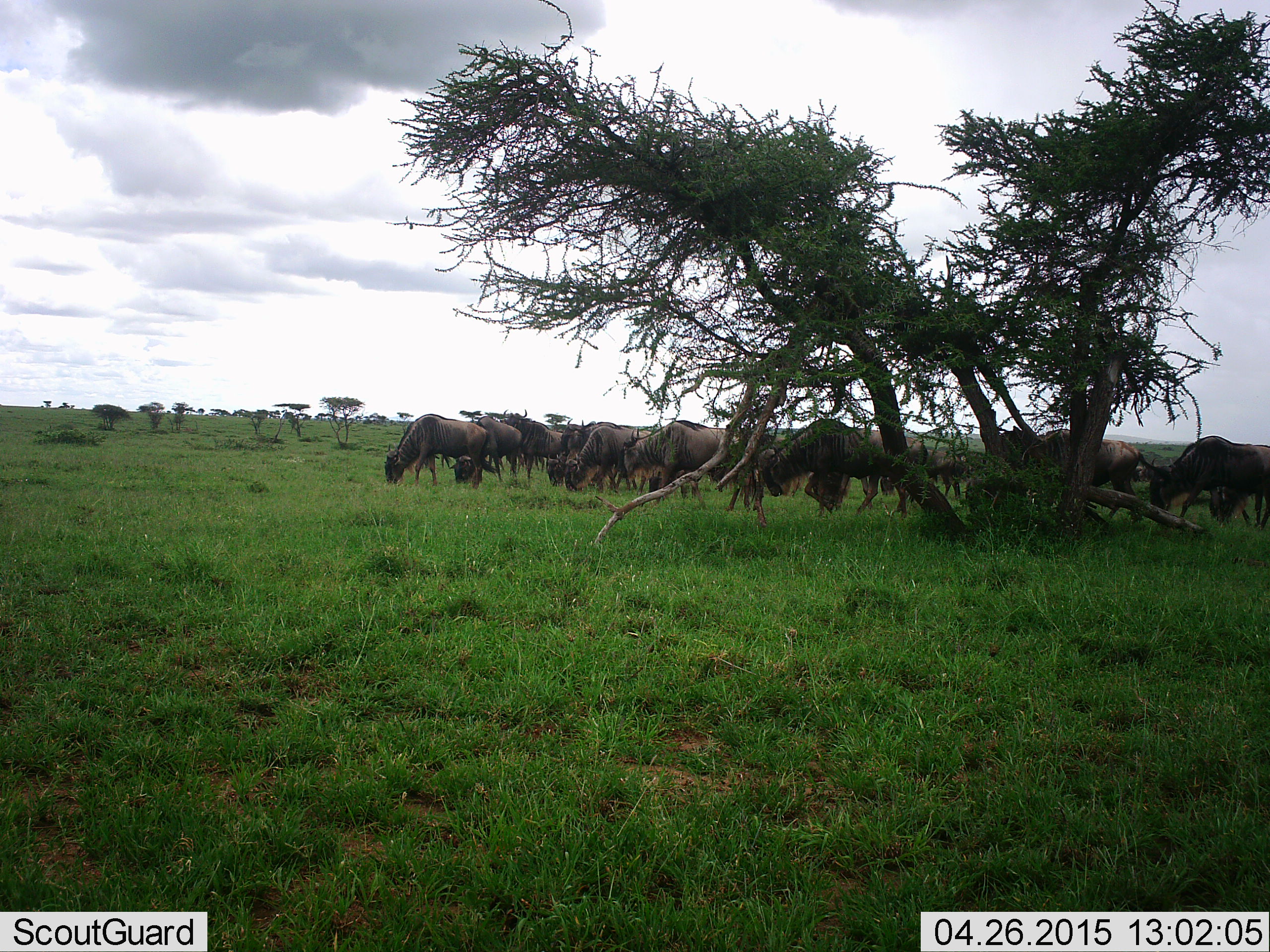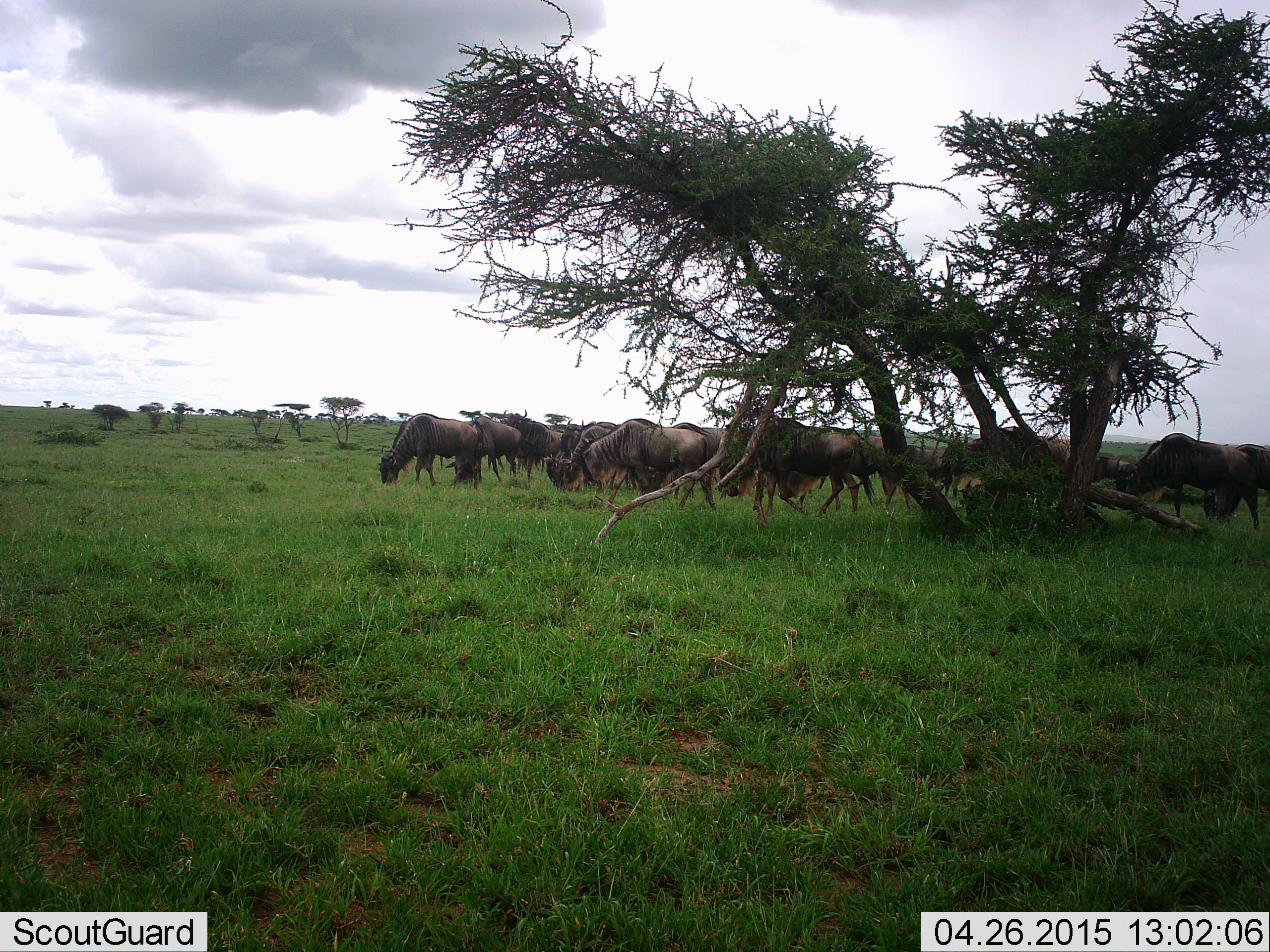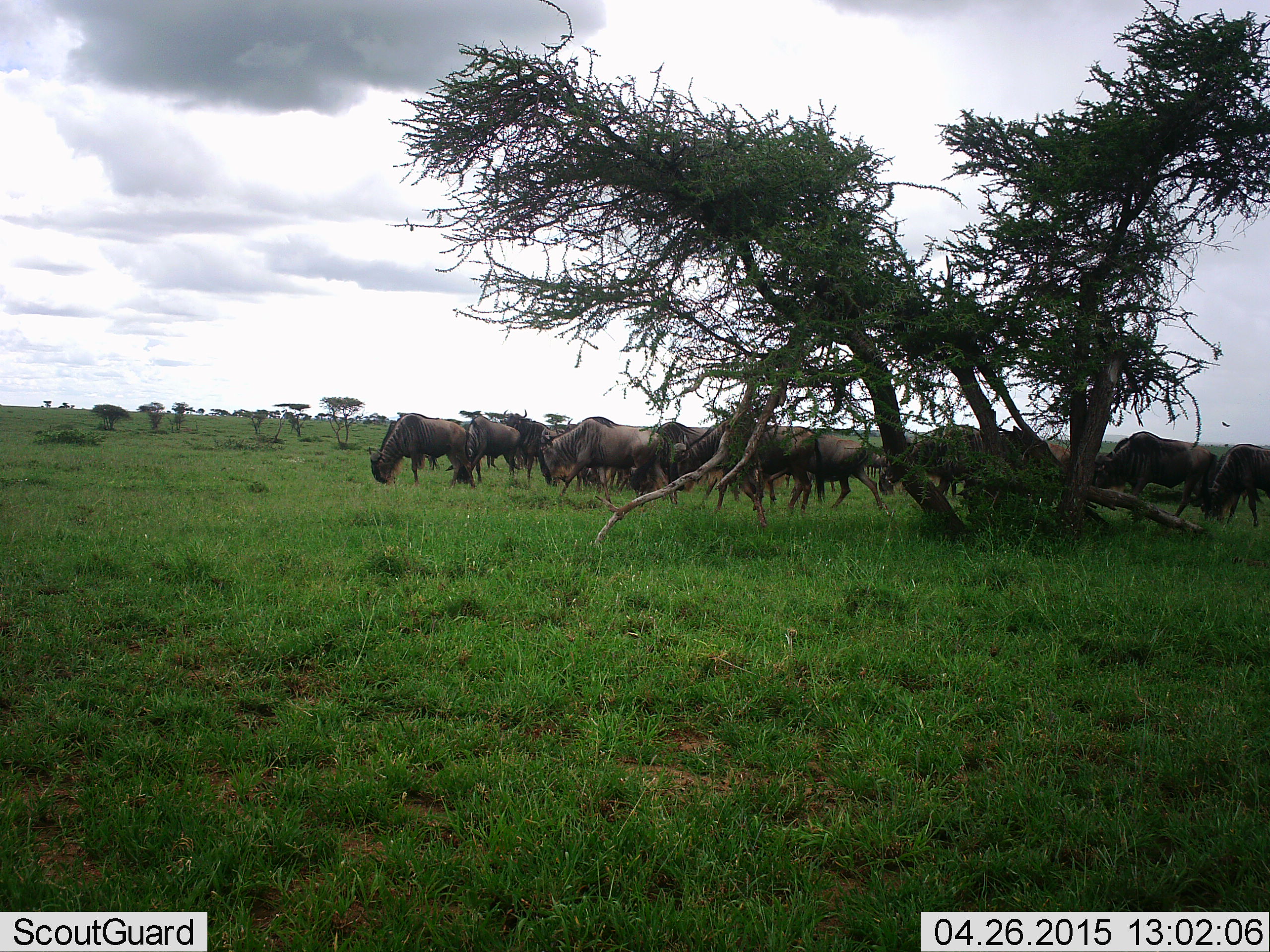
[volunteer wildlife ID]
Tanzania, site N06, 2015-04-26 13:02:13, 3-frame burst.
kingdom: Animalia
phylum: Chordata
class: Mammalia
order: Artiodactyla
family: Bovidae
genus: Connochaetes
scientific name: Connochaetes taurinus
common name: blue wildebeest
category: wildebeest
Wildebeest (blue wildebeest) (Connochaetes taurinus), count 11-50. Behavior (volunteer vote fractions): standing 45%, resting 0%, moving 64%, interacting 9%. Young present (vote fraction): 0%. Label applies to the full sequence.